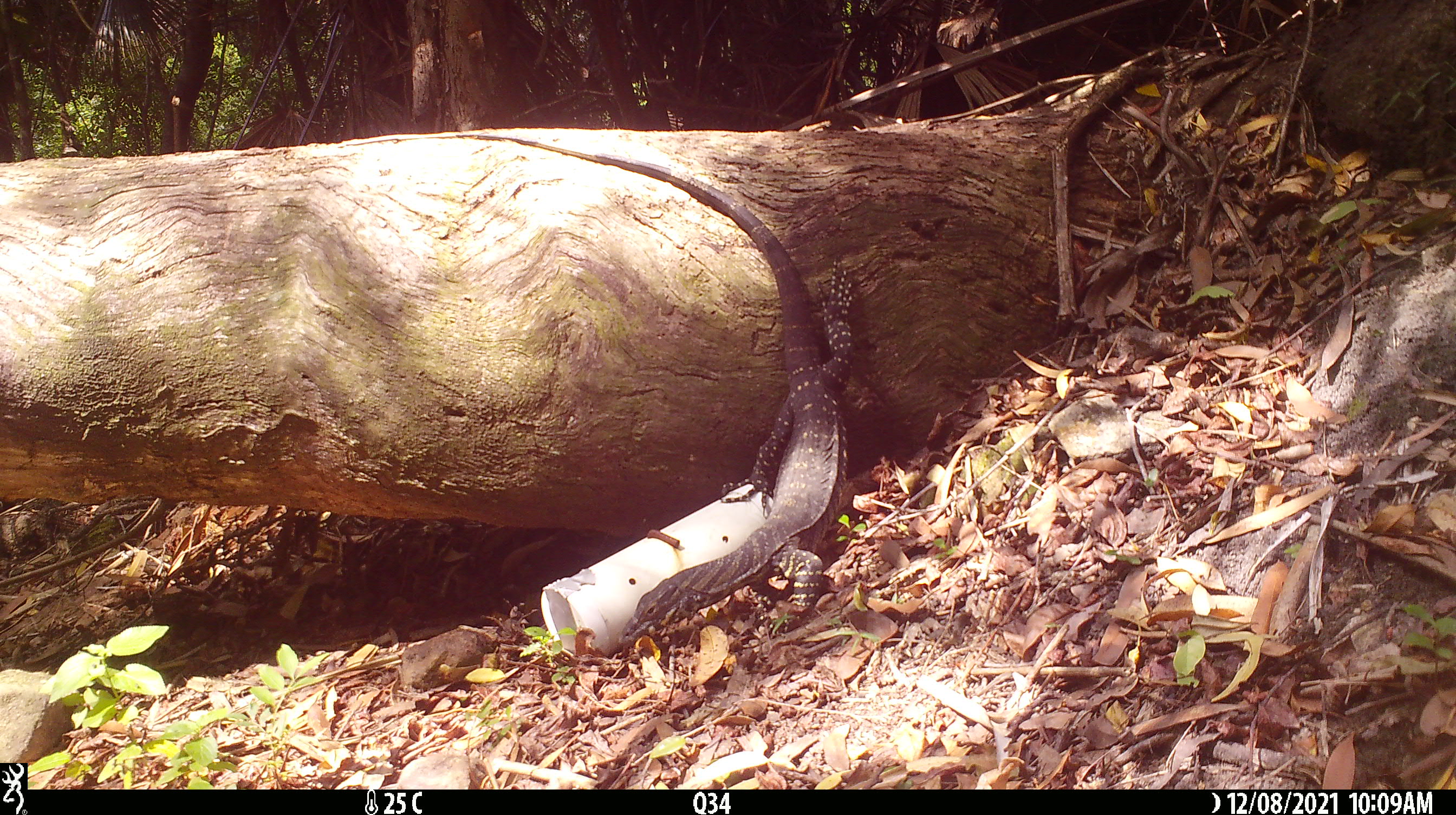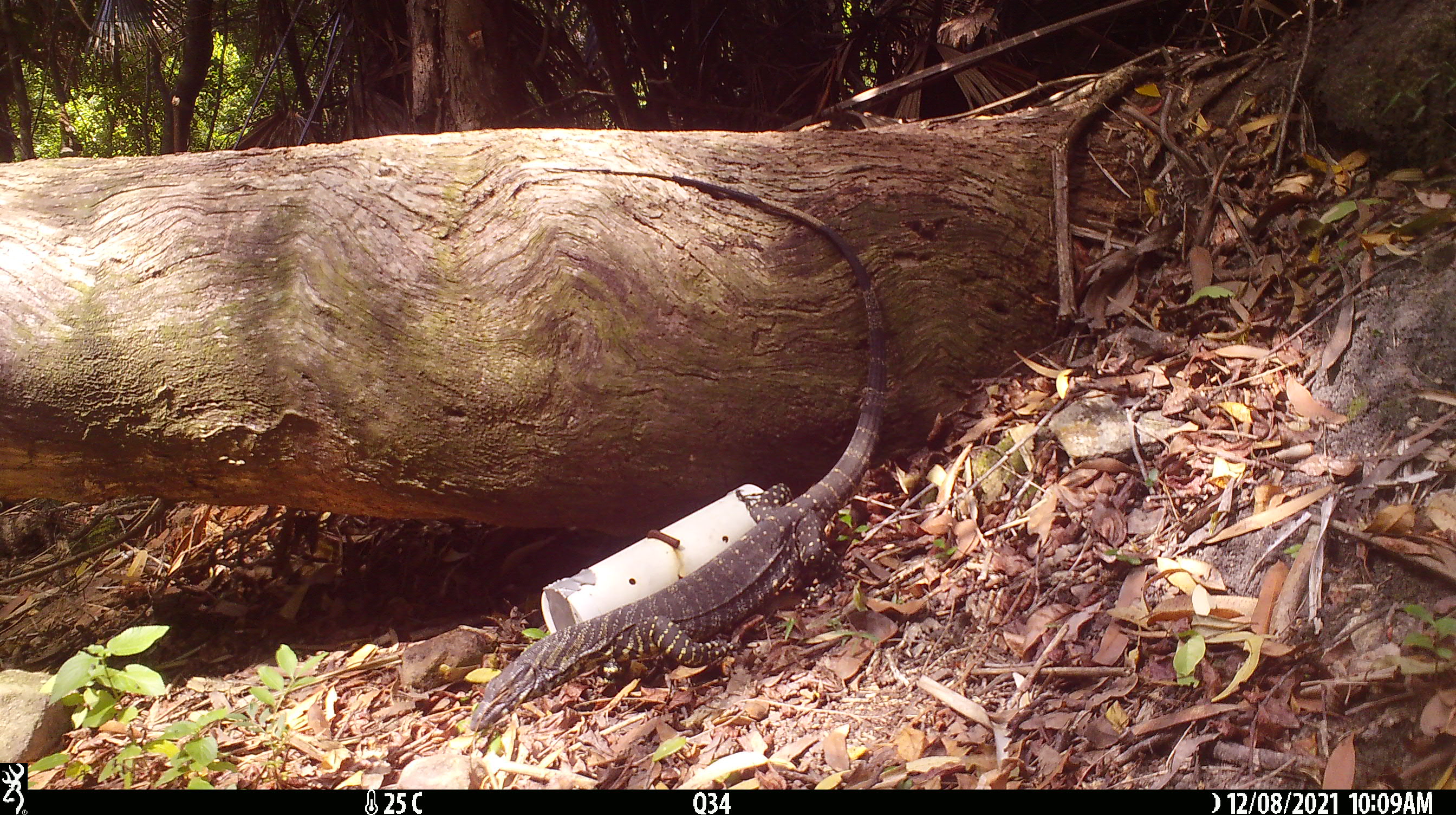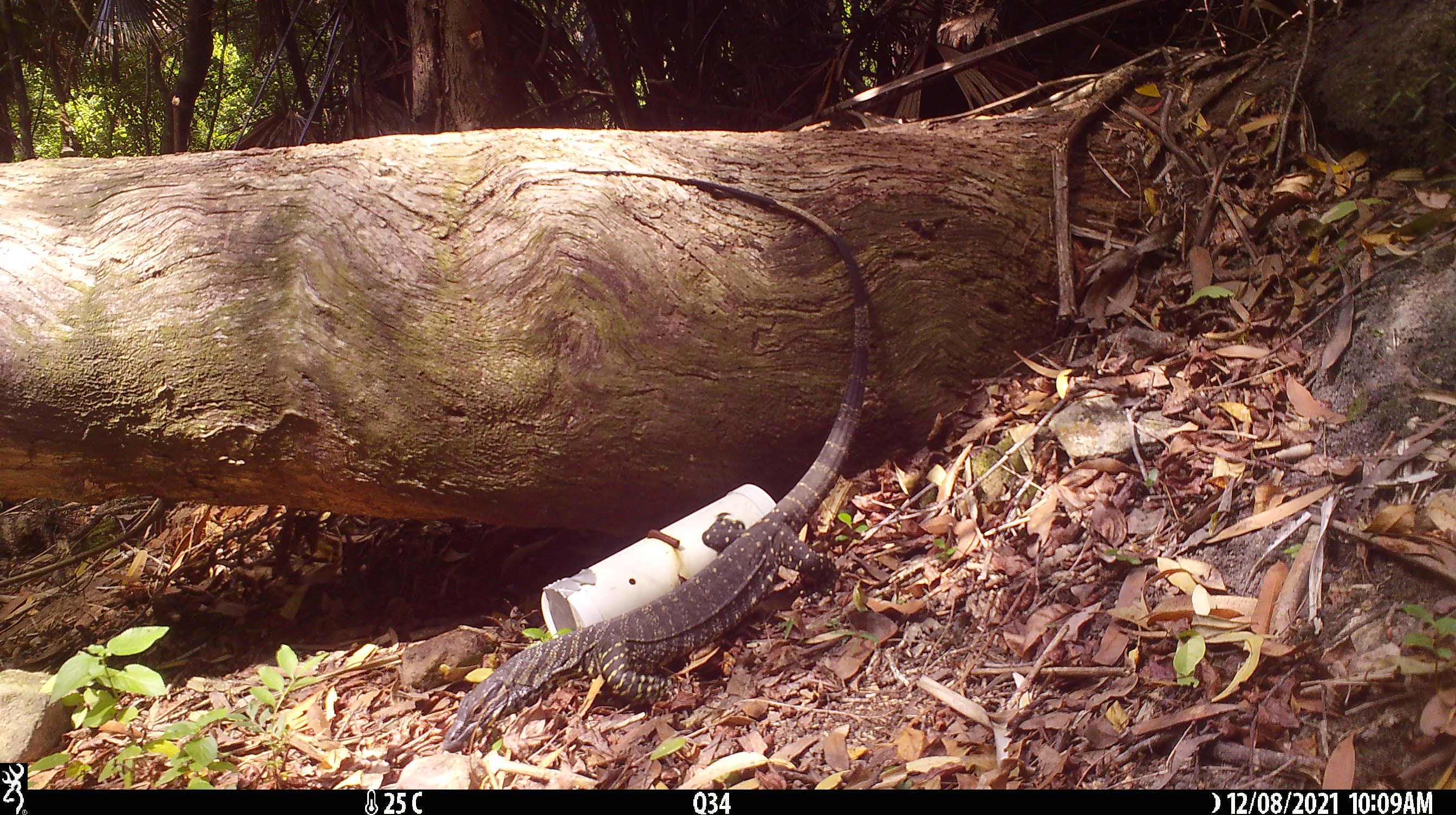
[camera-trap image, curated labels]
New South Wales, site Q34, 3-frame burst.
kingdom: Animalia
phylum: Chordata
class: Reptilia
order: Squamata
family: Varanidae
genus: Varanus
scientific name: Varanus varius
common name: lace monitor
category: goanna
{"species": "goanna (lace monitor) (Varanus varius)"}